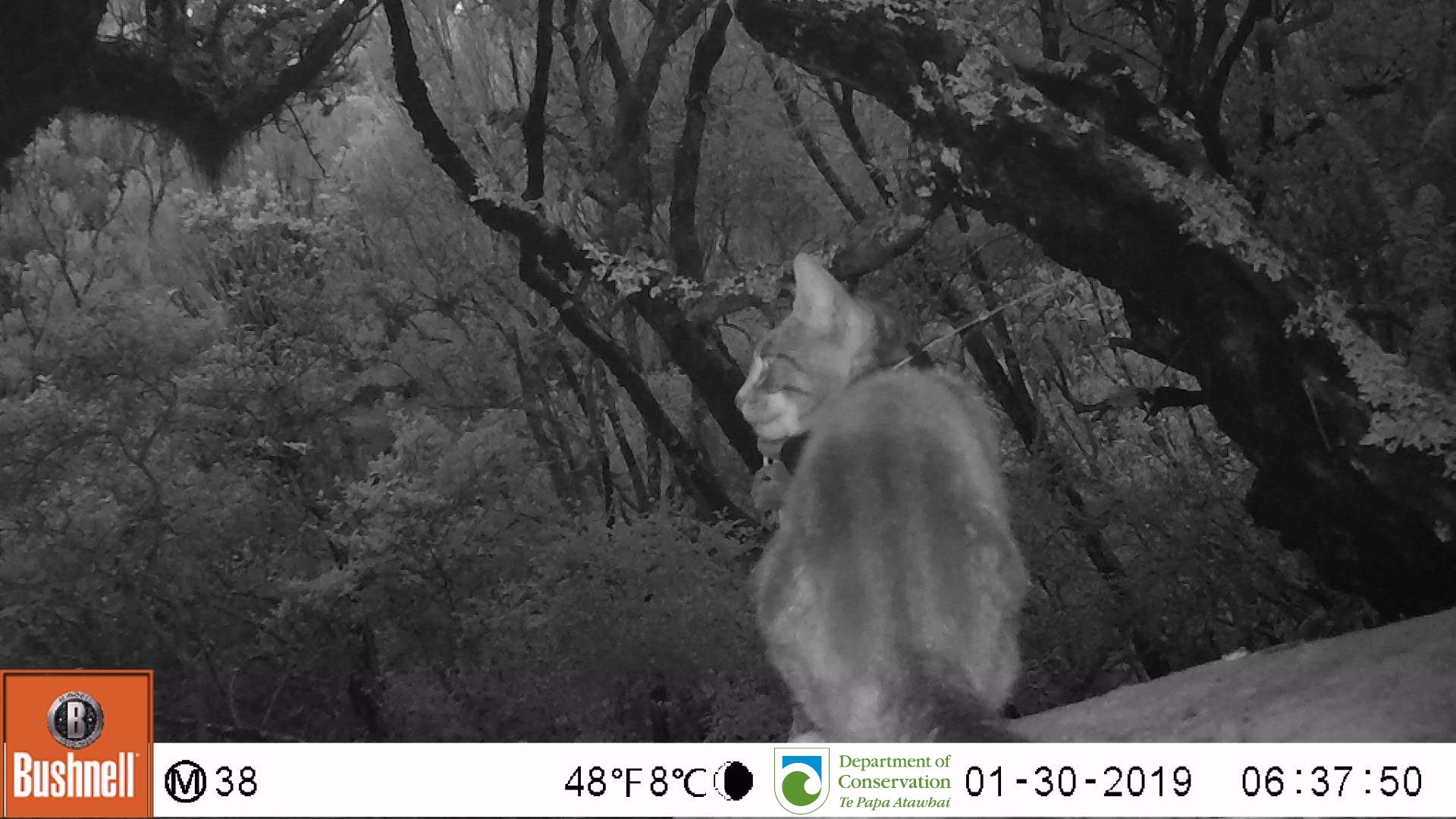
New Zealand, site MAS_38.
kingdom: Animalia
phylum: Chordata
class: Mammalia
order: Carnivora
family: Felidae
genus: Felis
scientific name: Felis catus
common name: domestic cat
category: cat